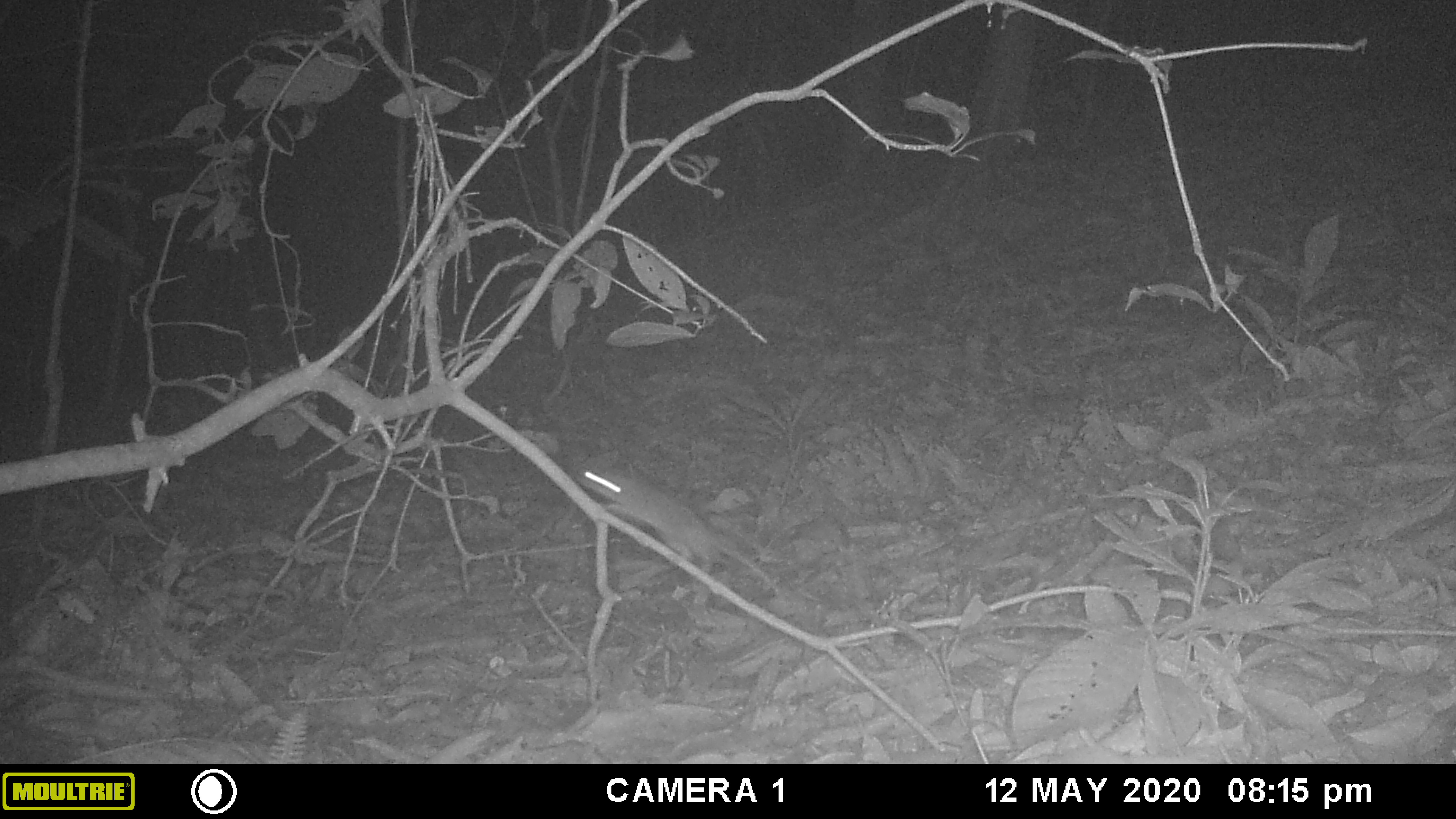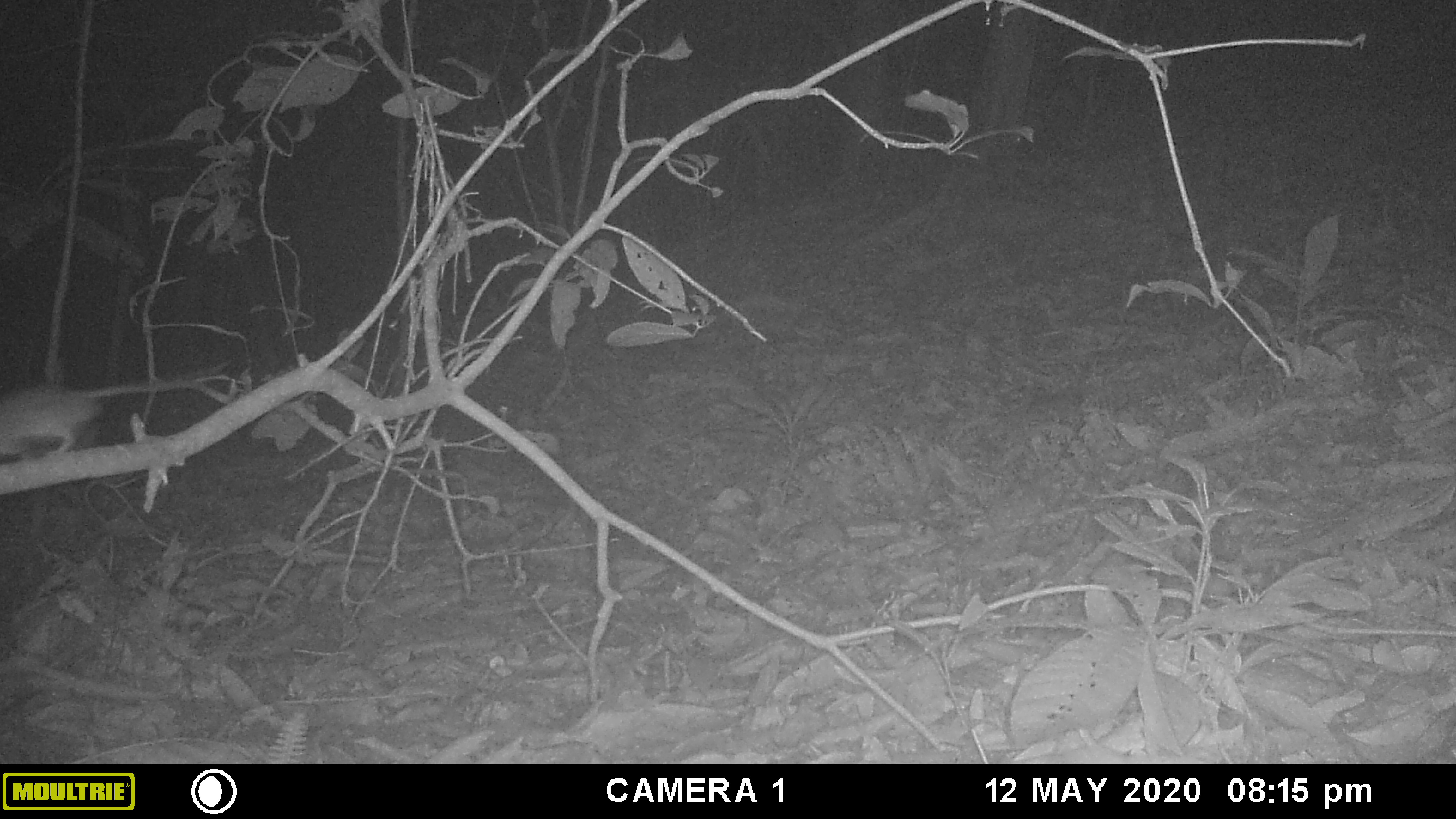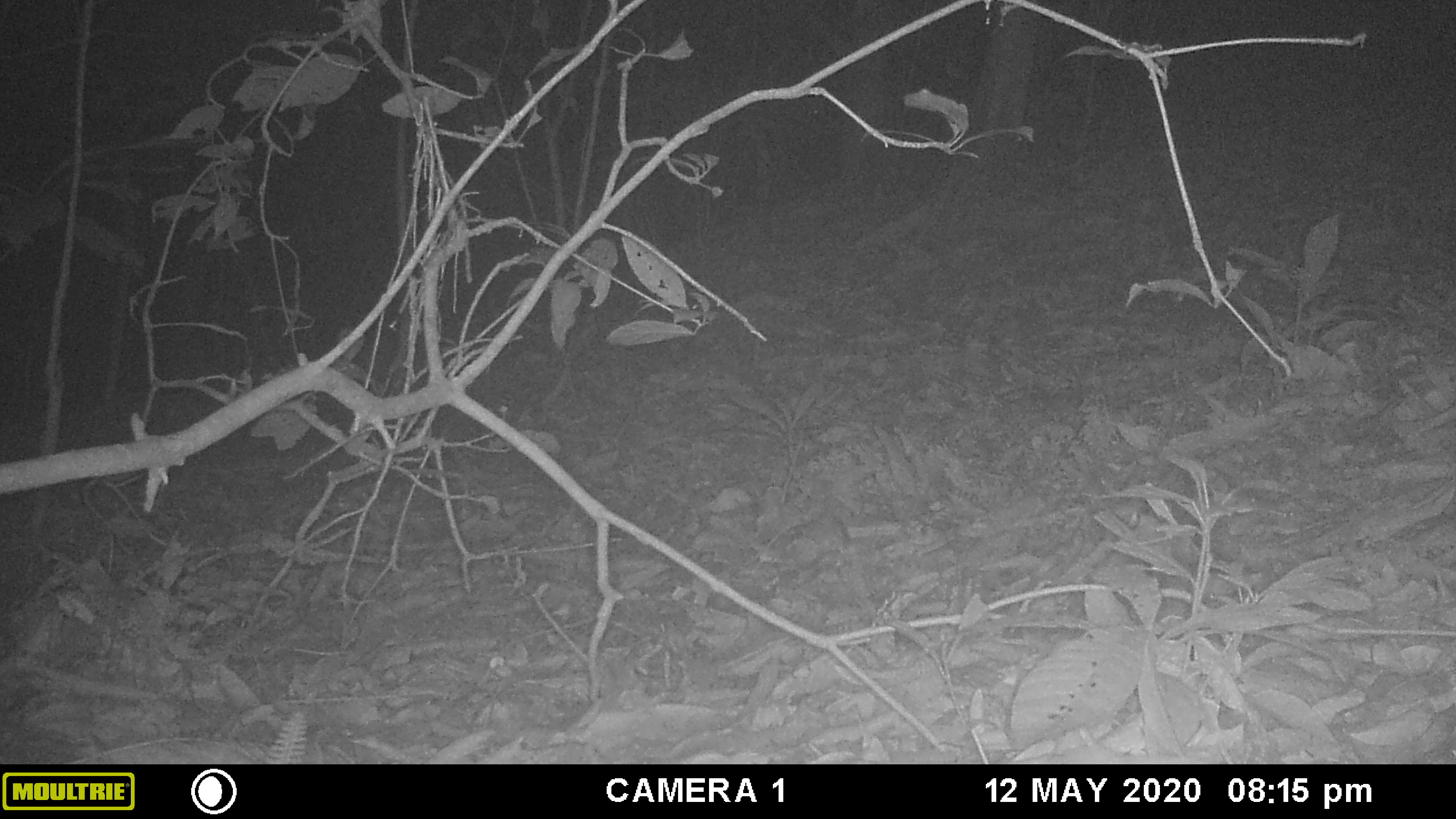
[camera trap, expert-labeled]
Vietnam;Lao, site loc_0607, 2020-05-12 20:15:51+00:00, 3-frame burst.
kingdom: Animalia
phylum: Chordata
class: Mammalia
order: Rodentia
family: Muridae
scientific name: Muridae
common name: old-world mice and rats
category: unidentified murid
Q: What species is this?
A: Unidentified murid (old-world mice and rats) (Muridae).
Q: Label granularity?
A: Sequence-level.